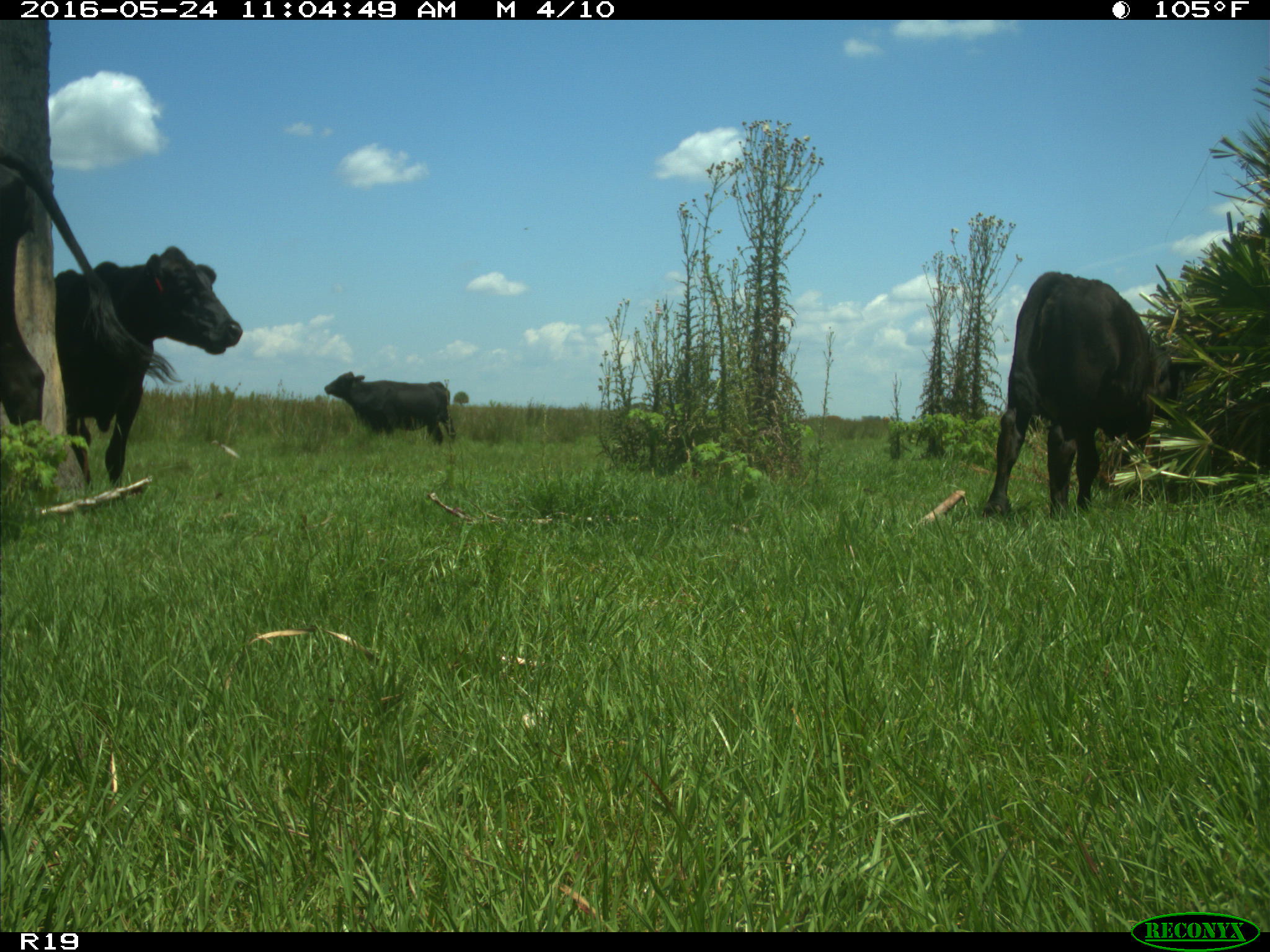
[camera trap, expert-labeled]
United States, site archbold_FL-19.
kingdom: Animalia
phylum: Chordata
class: Mammalia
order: Artiodactyla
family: Bovidae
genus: Bos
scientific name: Bos taurus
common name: domestic cow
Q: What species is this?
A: Bos taurus (domestic cow).